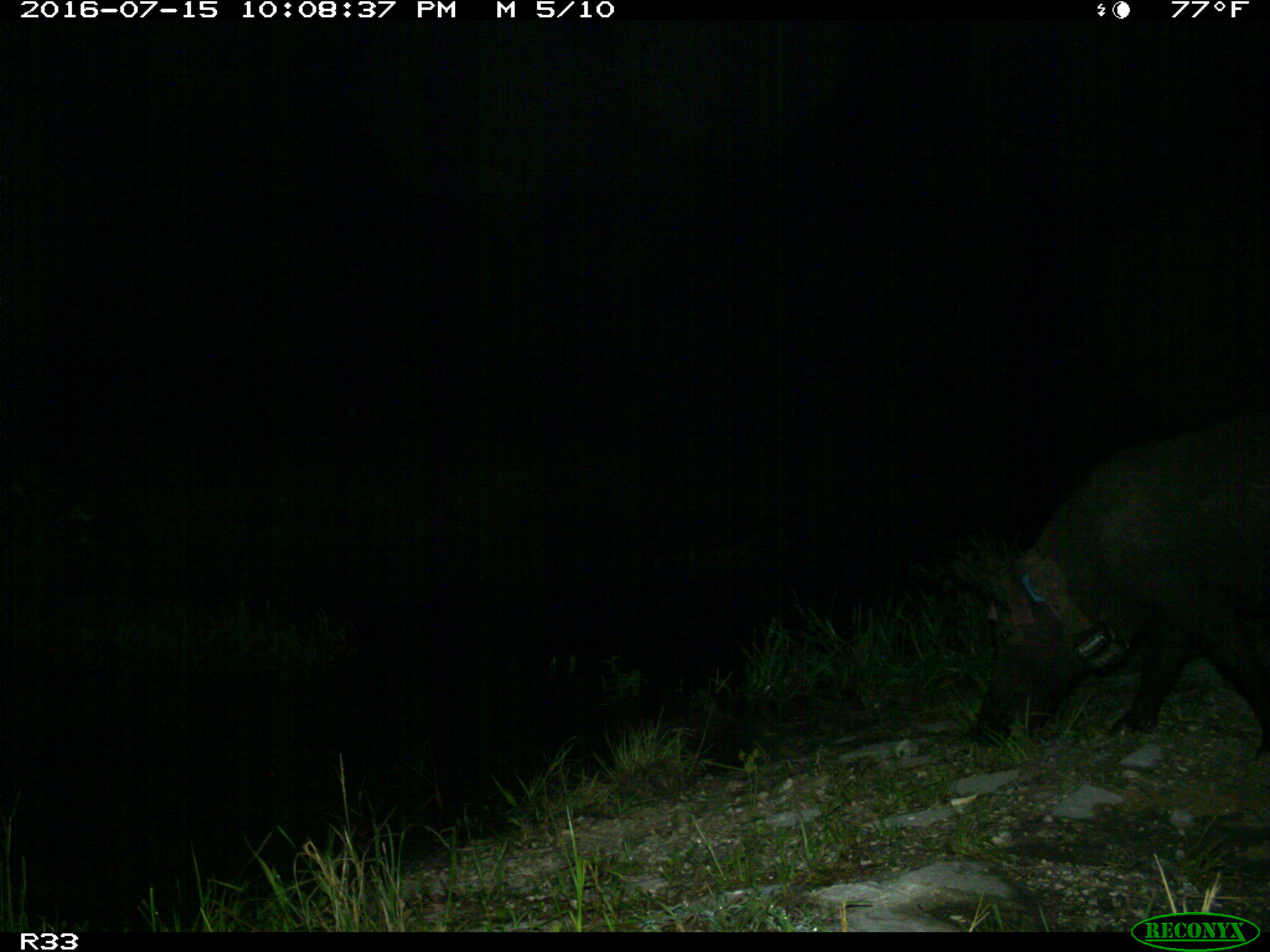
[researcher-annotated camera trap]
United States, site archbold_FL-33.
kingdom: Animalia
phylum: Chordata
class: Mammalia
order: Artiodactyla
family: Suidae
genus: Sus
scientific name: Sus scrofa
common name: wild boar